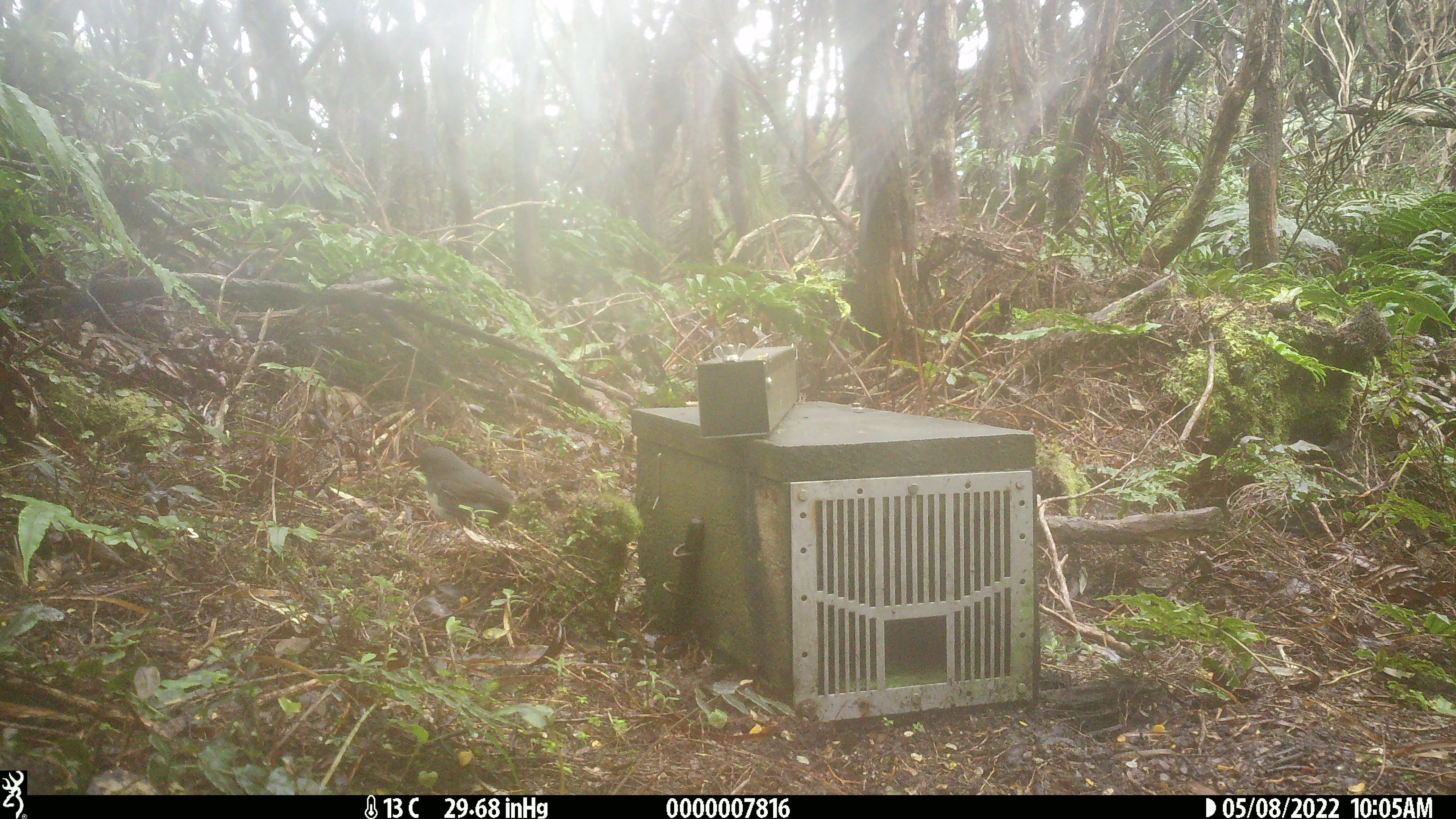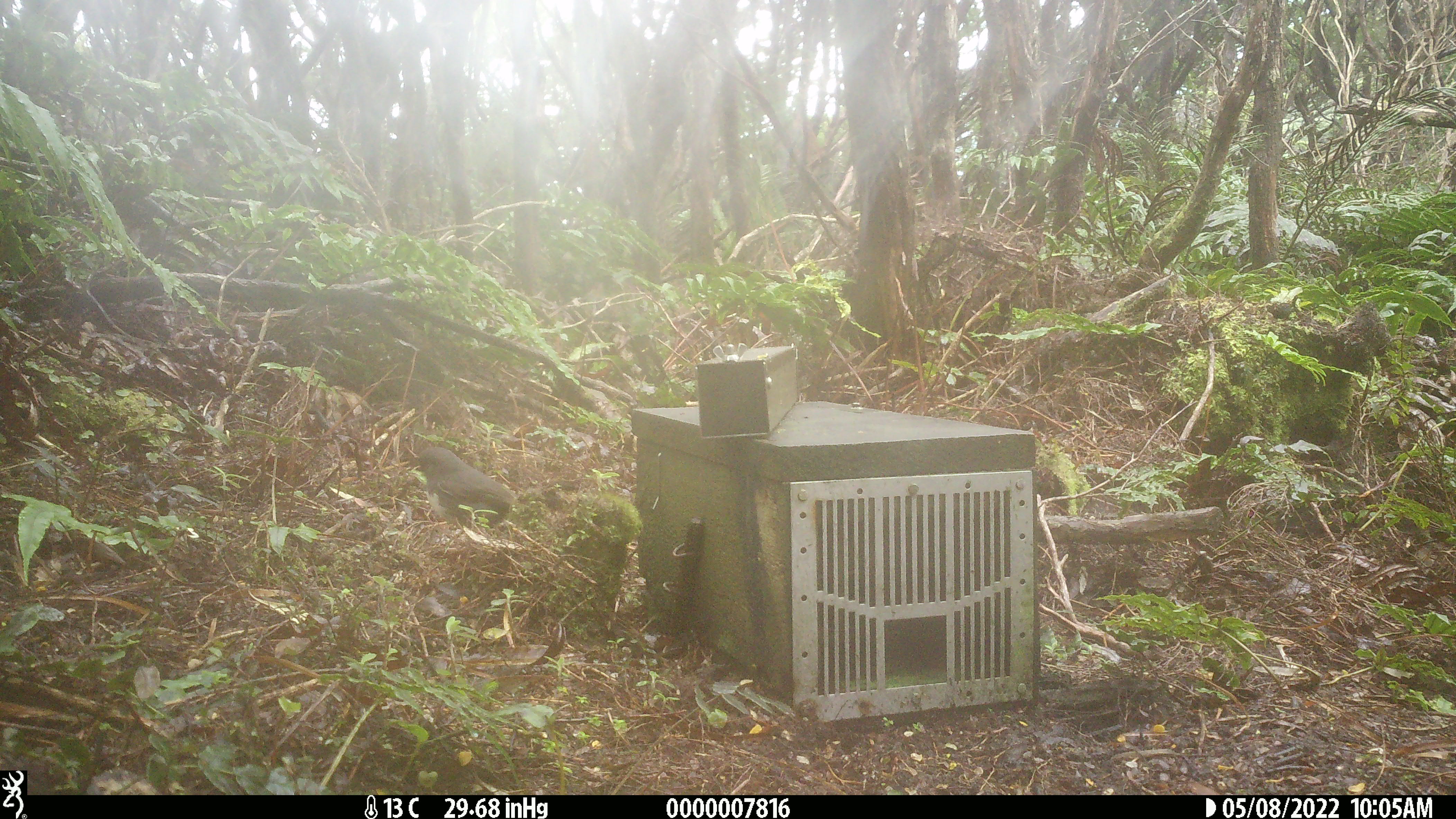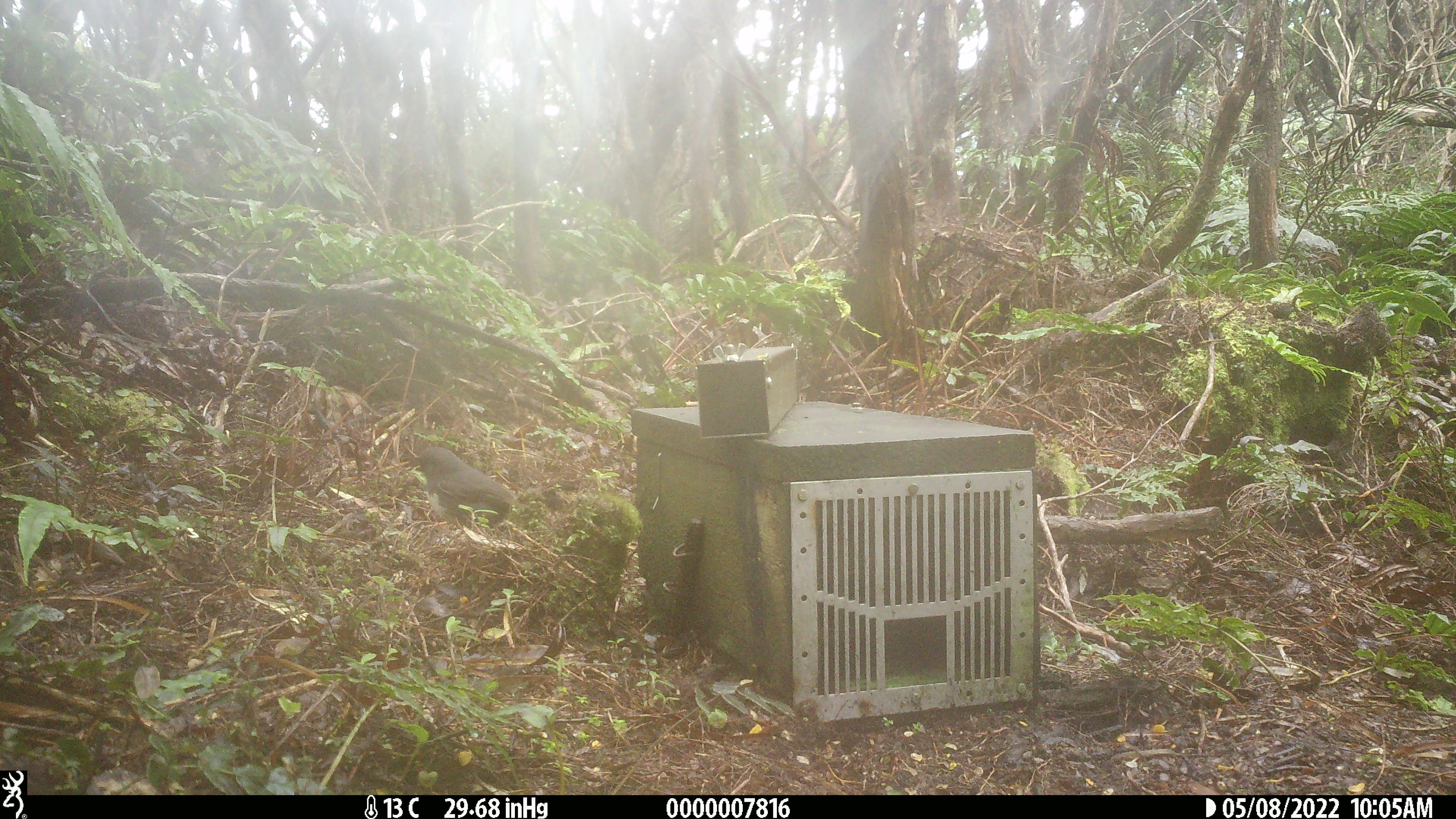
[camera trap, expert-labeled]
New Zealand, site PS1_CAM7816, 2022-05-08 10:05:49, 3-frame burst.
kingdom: Animalia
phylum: Chordata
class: Aves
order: Passeriformes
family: Petroicidae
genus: Petroica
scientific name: Petroica australis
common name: new zealand robin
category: robin